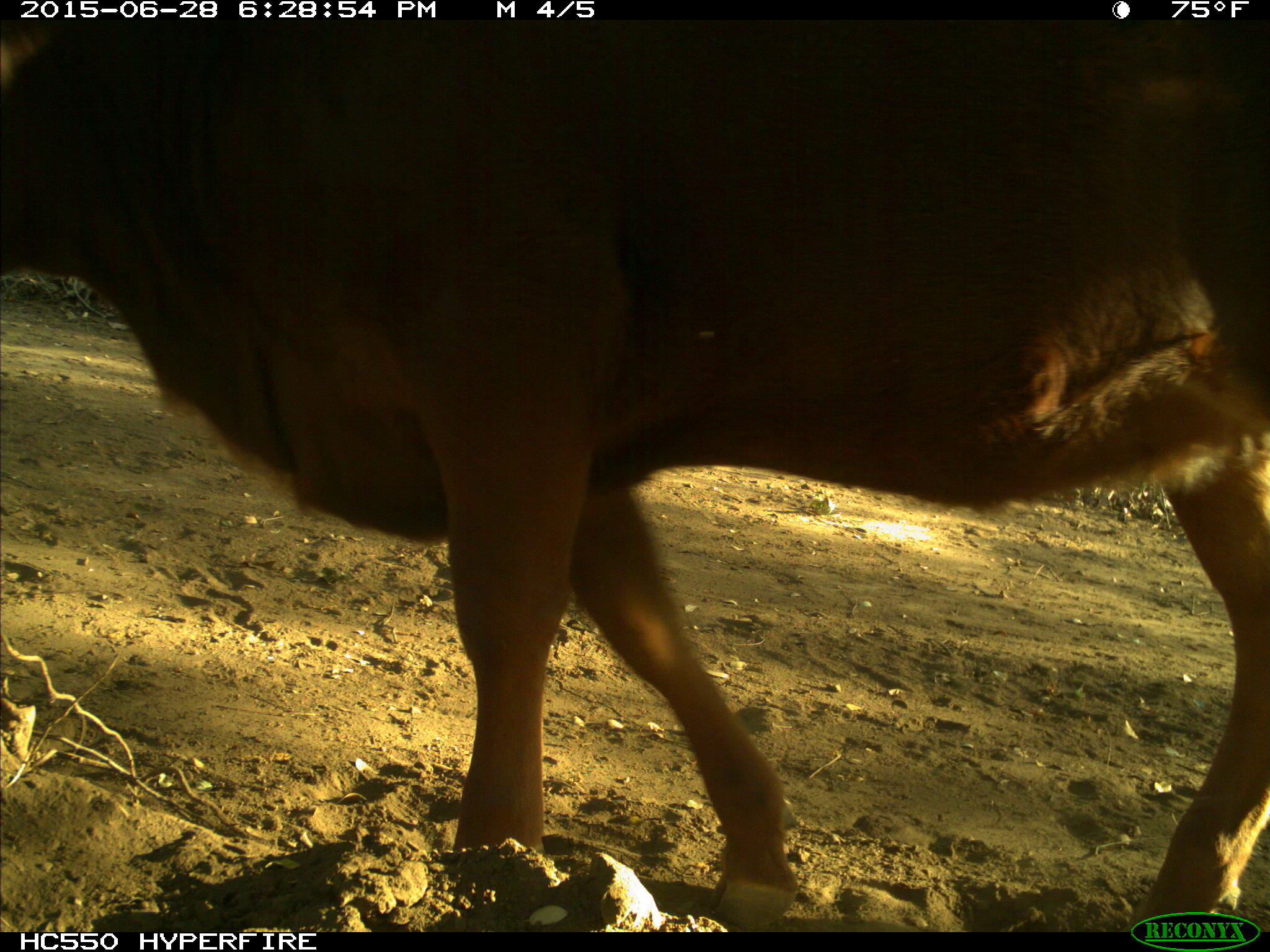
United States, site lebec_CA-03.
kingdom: Animalia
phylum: Chordata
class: Mammalia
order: Artiodactyla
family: Bovidae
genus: Bos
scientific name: Bos taurus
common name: domestic cow